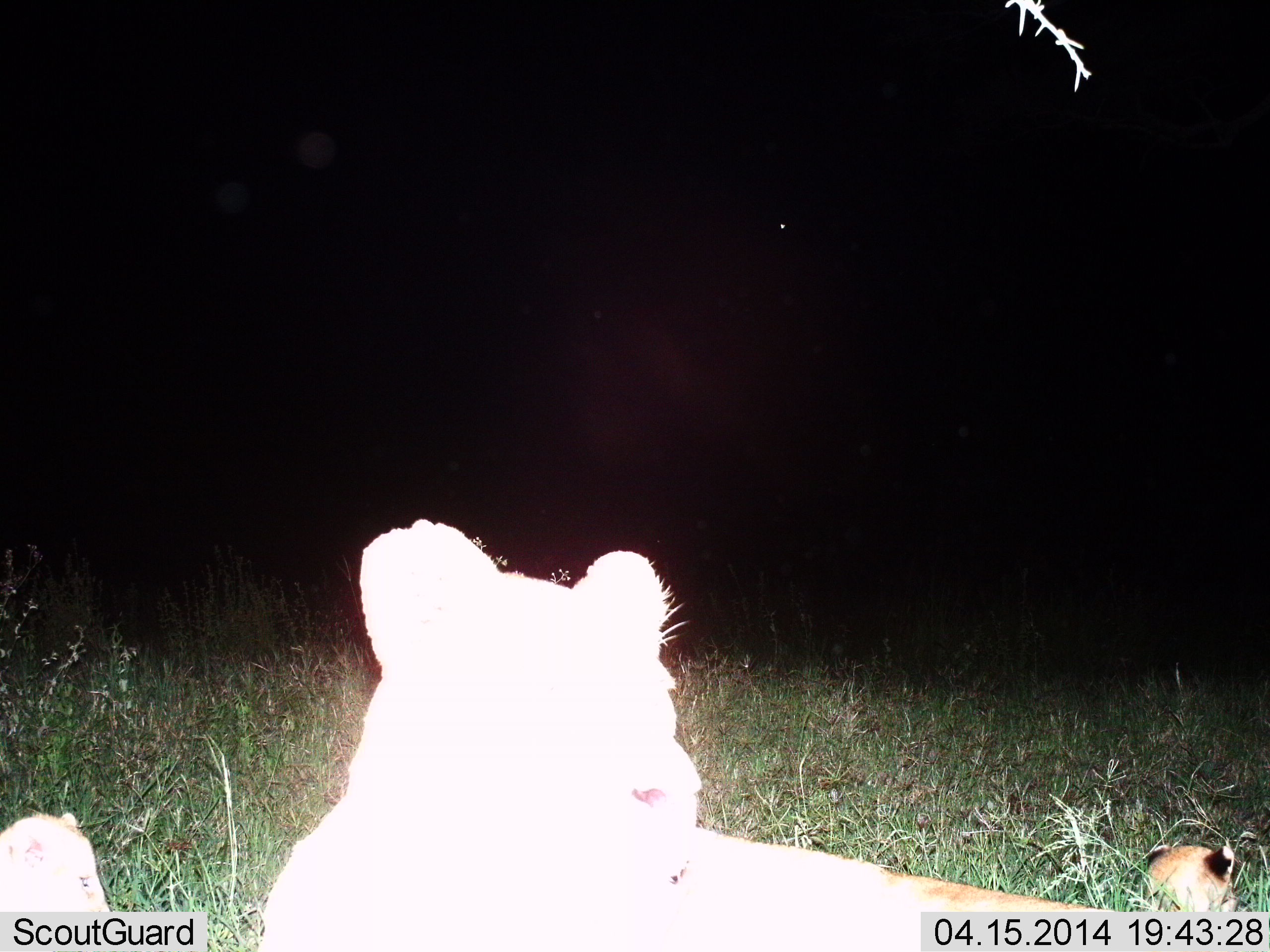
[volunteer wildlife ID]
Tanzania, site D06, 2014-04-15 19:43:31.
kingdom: Animalia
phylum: Chordata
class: Mammalia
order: Carnivora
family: Felidae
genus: Panthera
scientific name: Panthera leo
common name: lion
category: lionfemale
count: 3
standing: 5%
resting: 95%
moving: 2%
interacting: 7%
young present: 66%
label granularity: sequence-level